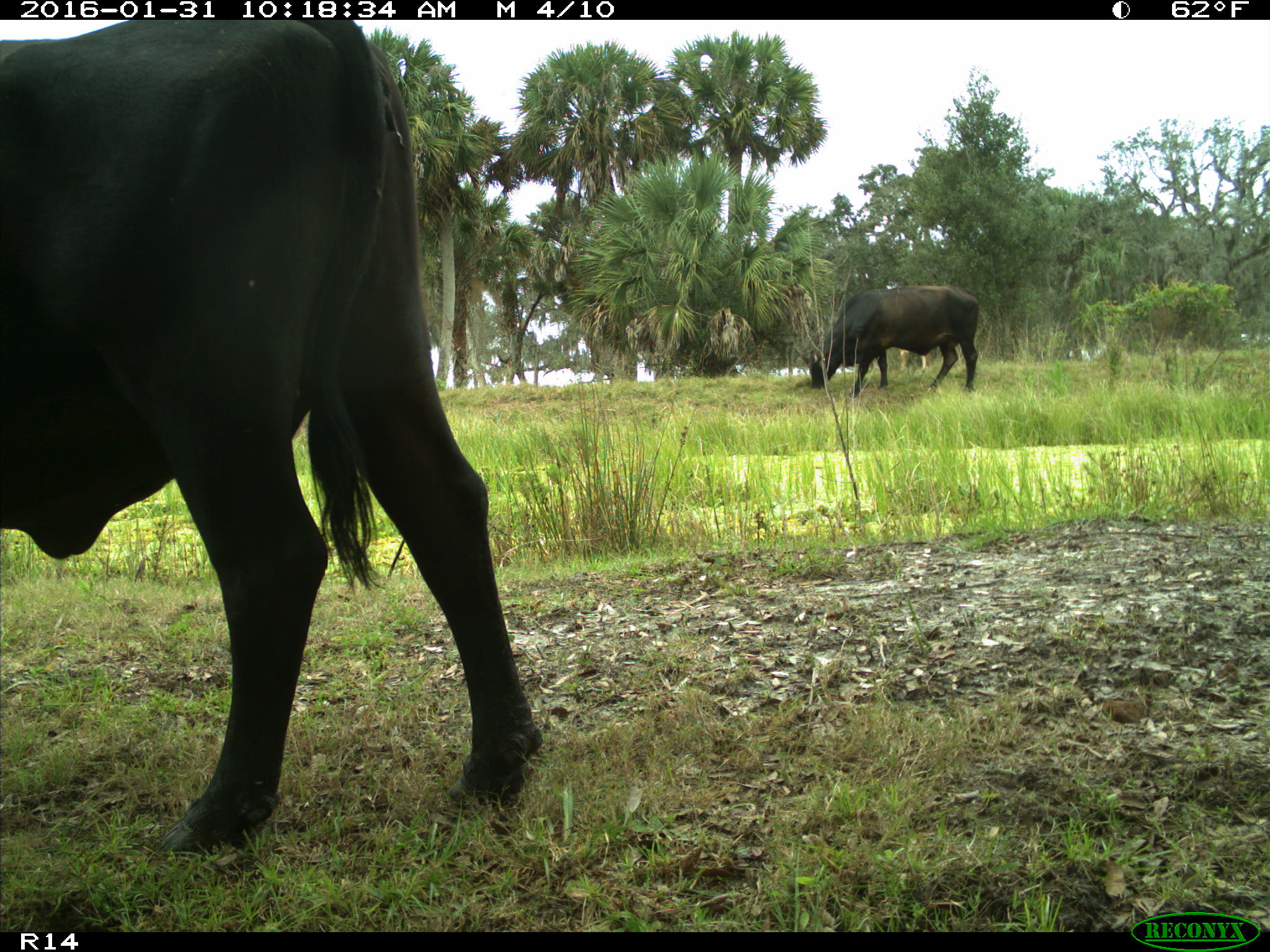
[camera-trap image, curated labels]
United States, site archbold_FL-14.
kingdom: Animalia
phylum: Chordata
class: Mammalia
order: Artiodactyla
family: Bovidae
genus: Bos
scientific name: Bos taurus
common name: domestic cow